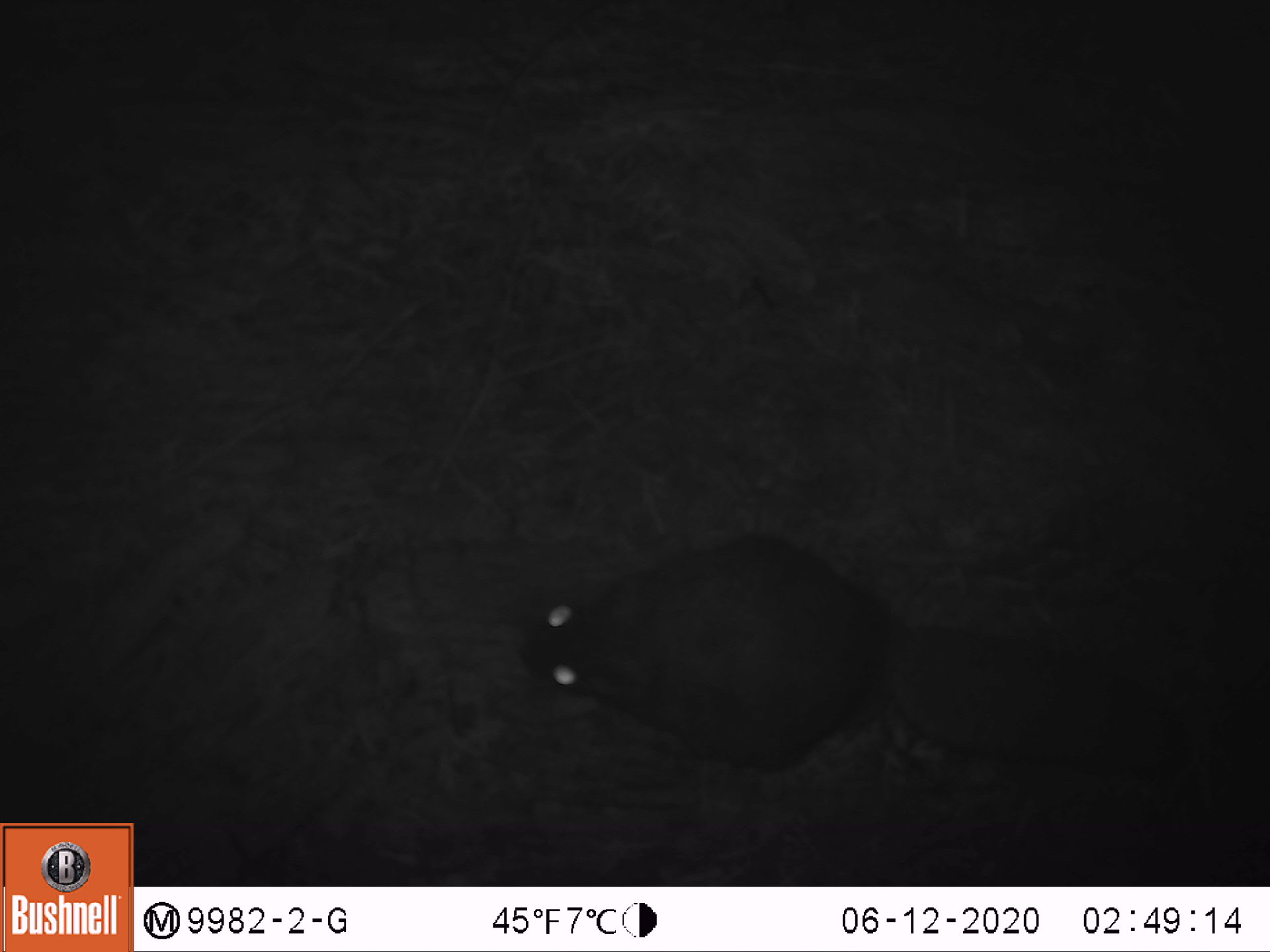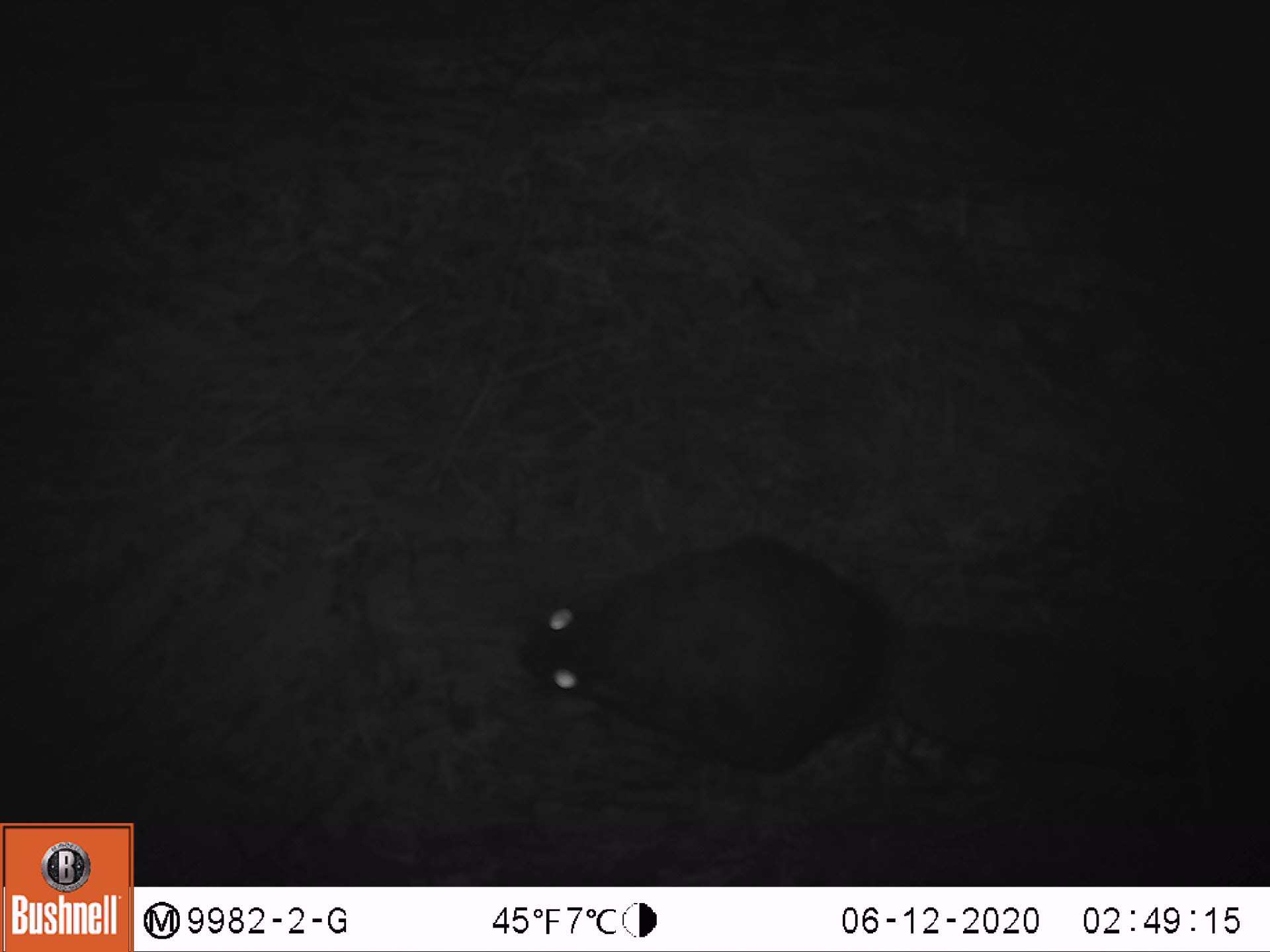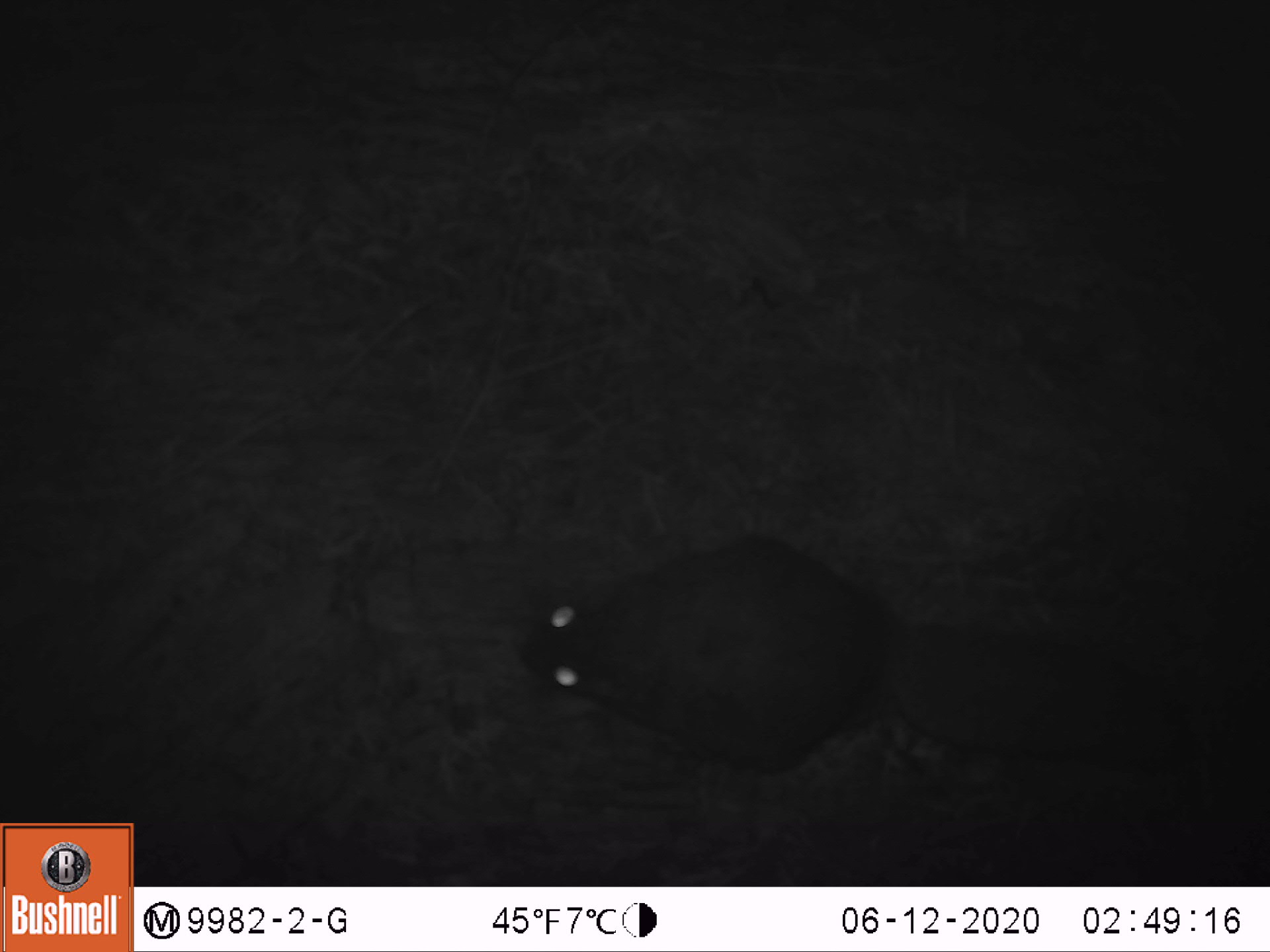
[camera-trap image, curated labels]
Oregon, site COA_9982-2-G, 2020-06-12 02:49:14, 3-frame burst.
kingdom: Animalia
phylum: Chordata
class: Mammalia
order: Rodentia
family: Sciuridae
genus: Glaucomys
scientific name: Glaucomys oregonensis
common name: humboldt's flying squirrel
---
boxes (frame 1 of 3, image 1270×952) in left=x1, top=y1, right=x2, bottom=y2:
humboldt's flying squirrel: left=504, top=511, right=1211, bottom=802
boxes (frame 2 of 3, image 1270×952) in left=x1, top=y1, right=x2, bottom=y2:
humboldt's flying squirrel: left=490, top=513, right=1209, bottom=795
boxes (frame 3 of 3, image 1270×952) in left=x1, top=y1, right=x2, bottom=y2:
humboldt's flying squirrel: left=502, top=520, right=1209, bottom=795